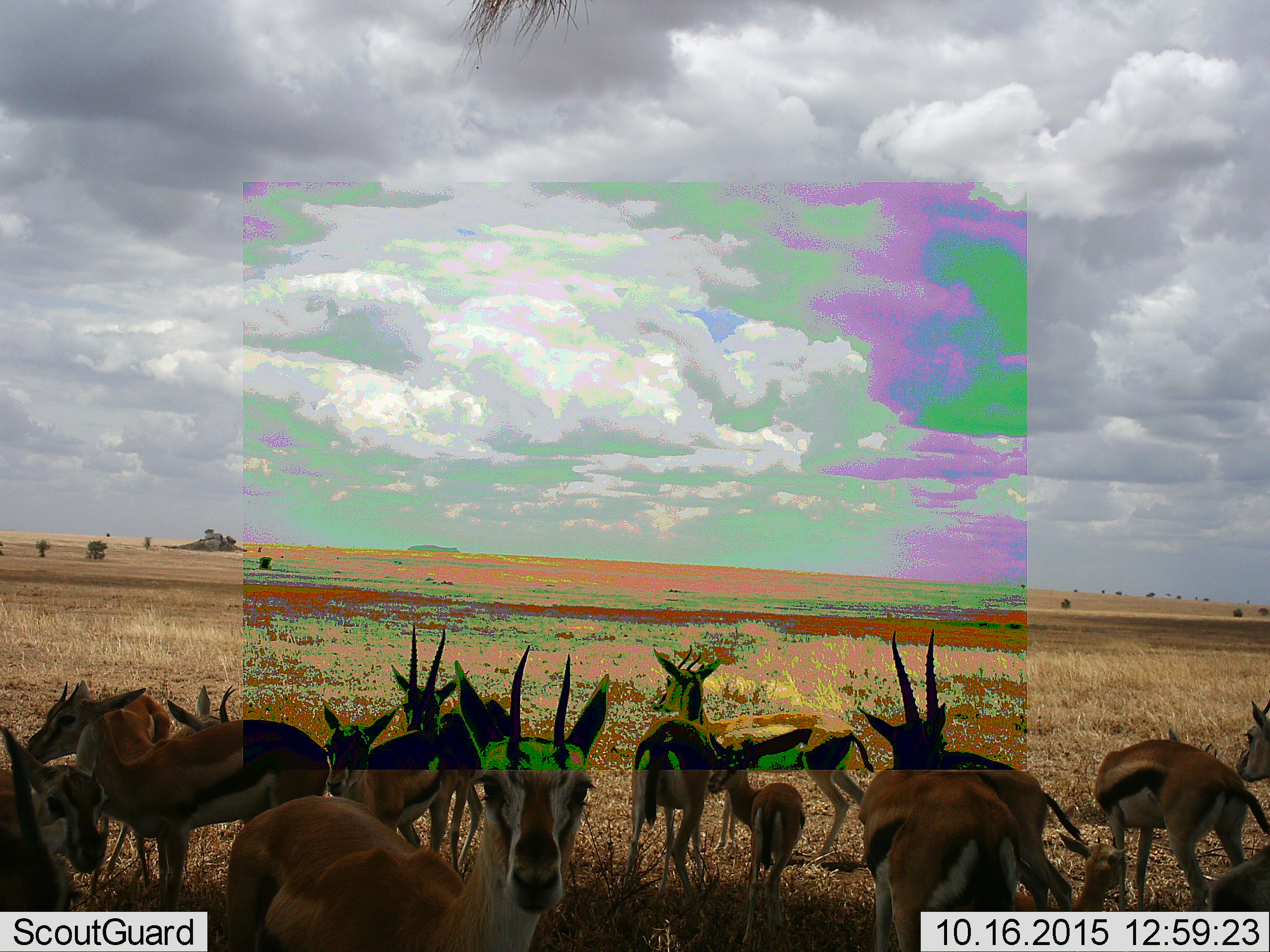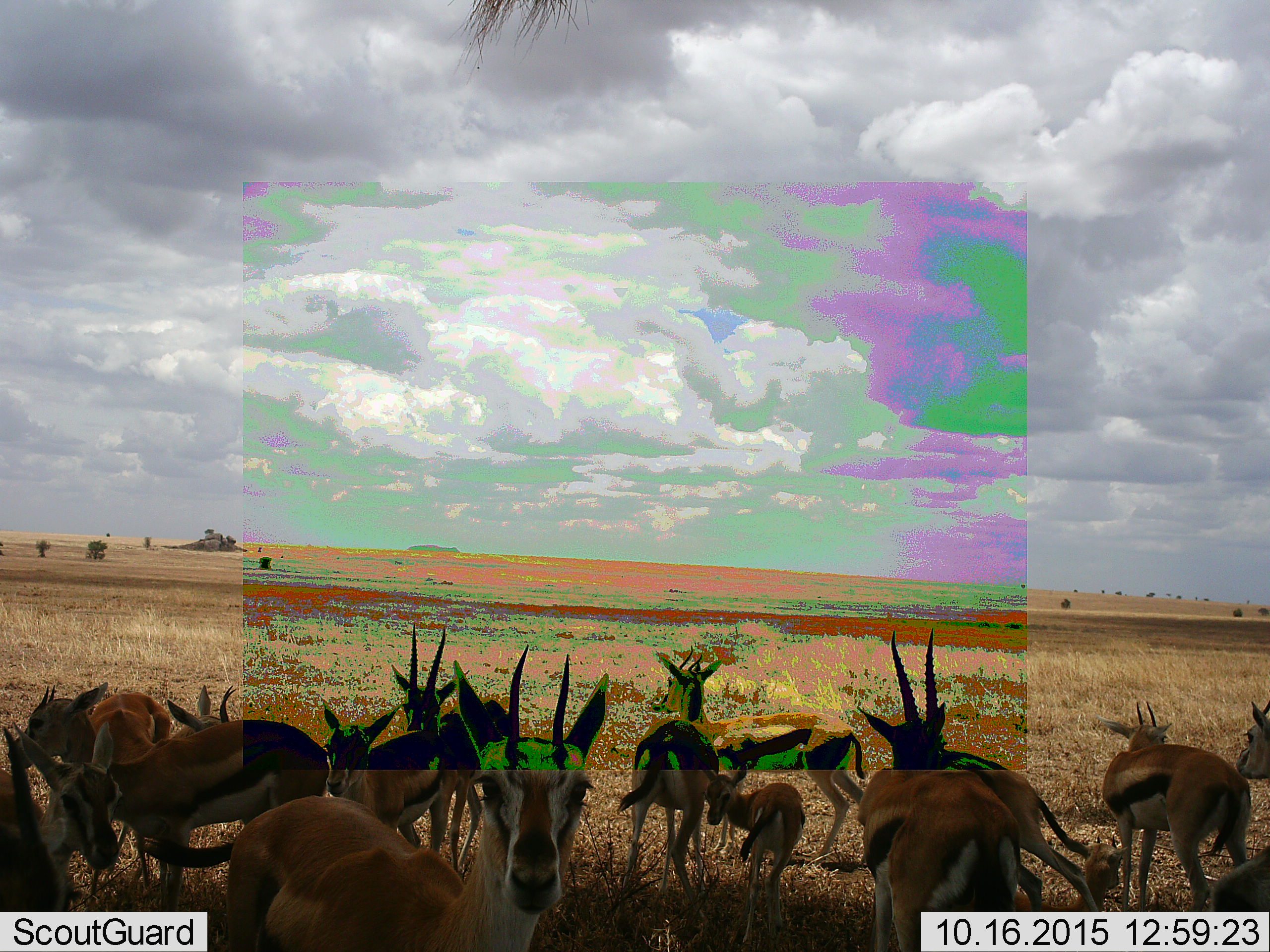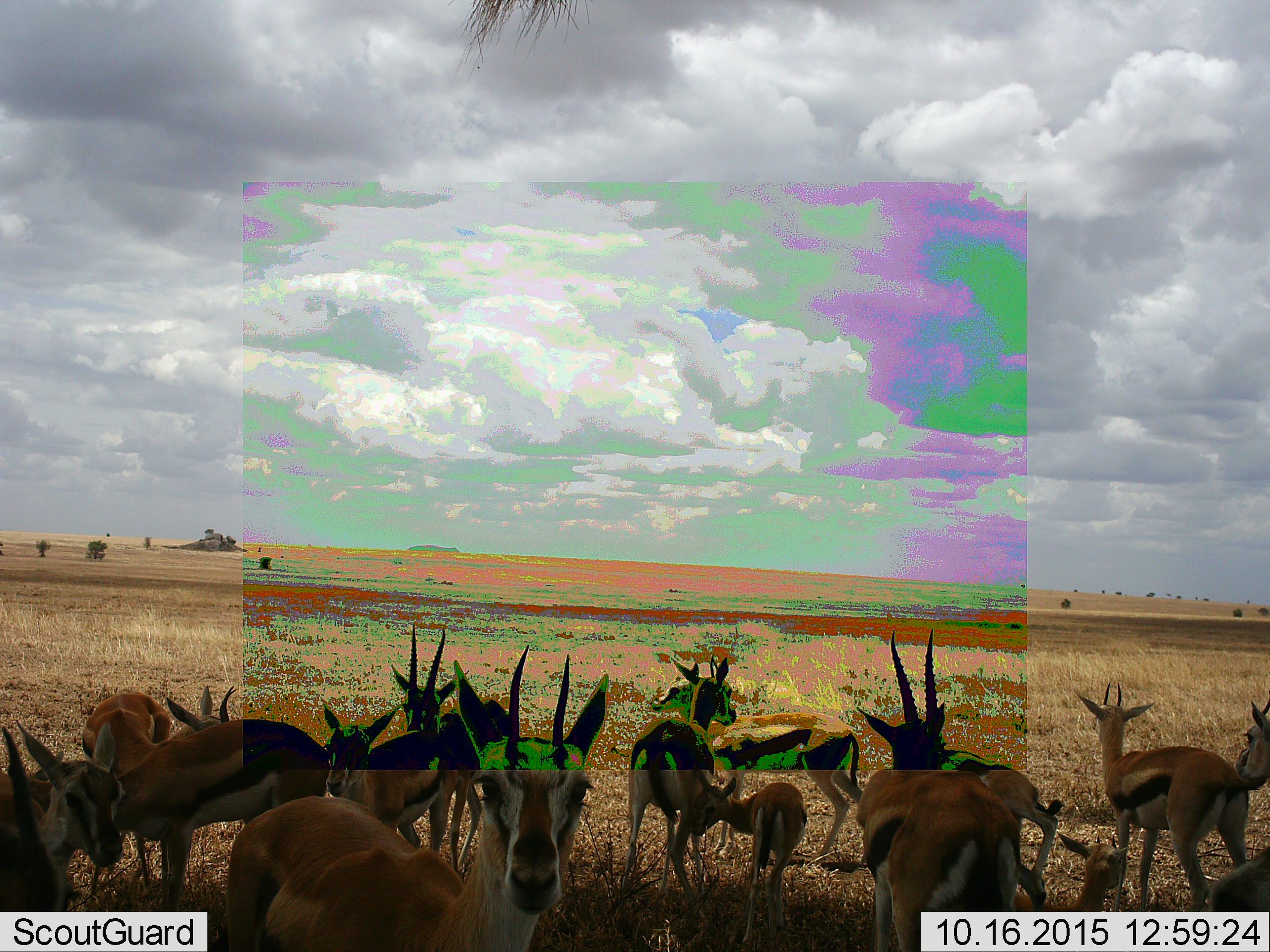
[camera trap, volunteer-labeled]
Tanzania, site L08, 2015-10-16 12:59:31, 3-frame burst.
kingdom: Animalia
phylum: Chordata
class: Mammalia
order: Artiodactyla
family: Bovidae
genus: Eudorcas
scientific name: Eudorcas thomsonii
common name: thomson's gazelle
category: gazellethomsons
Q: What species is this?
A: Gazellethomsons (thomson's gazelle) (Eudorcas thomsonii).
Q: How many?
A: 11-50.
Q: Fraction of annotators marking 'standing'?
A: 100%.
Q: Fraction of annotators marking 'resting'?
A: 50%.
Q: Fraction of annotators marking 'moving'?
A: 25%.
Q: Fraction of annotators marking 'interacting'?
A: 25%.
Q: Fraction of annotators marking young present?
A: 88%.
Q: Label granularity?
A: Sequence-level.